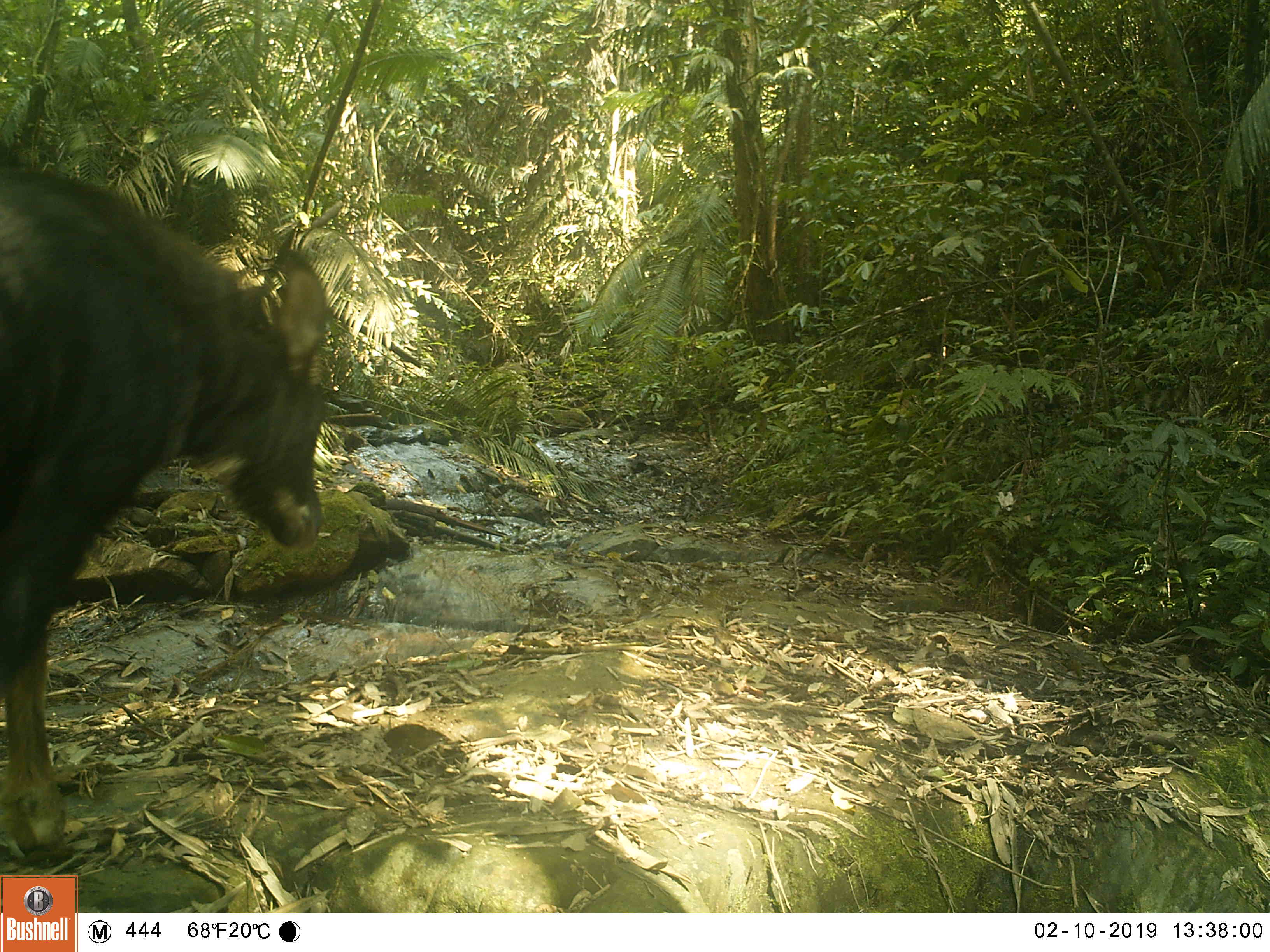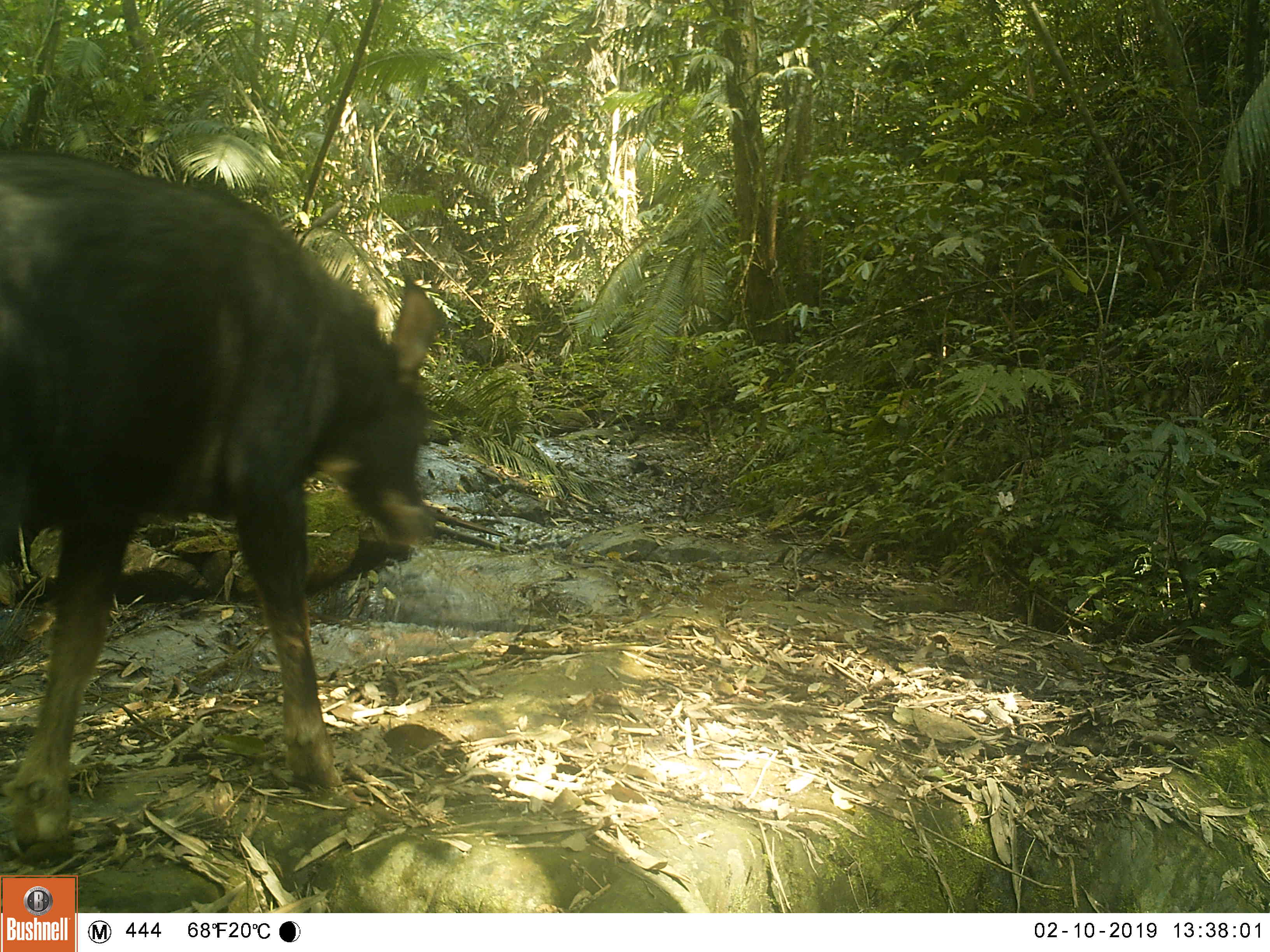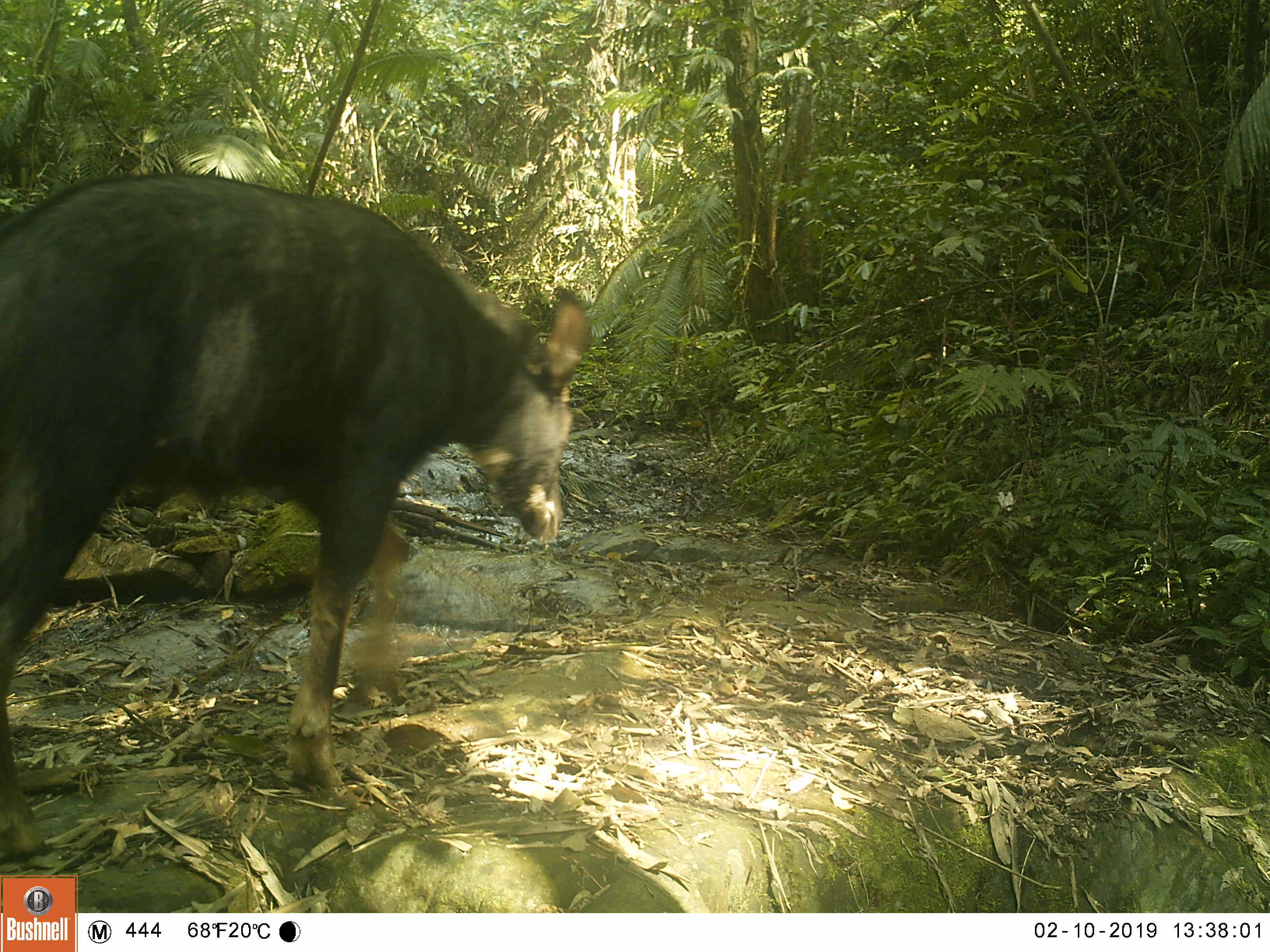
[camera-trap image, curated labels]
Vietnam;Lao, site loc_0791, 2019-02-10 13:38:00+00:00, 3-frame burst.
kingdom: Animalia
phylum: Chordata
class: Mammalia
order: Artiodactyla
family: Bovidae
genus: Capricornis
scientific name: Capricornis sumatraensis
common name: chinese serow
Chinese serow (Capricornis sumatraensis). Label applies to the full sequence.